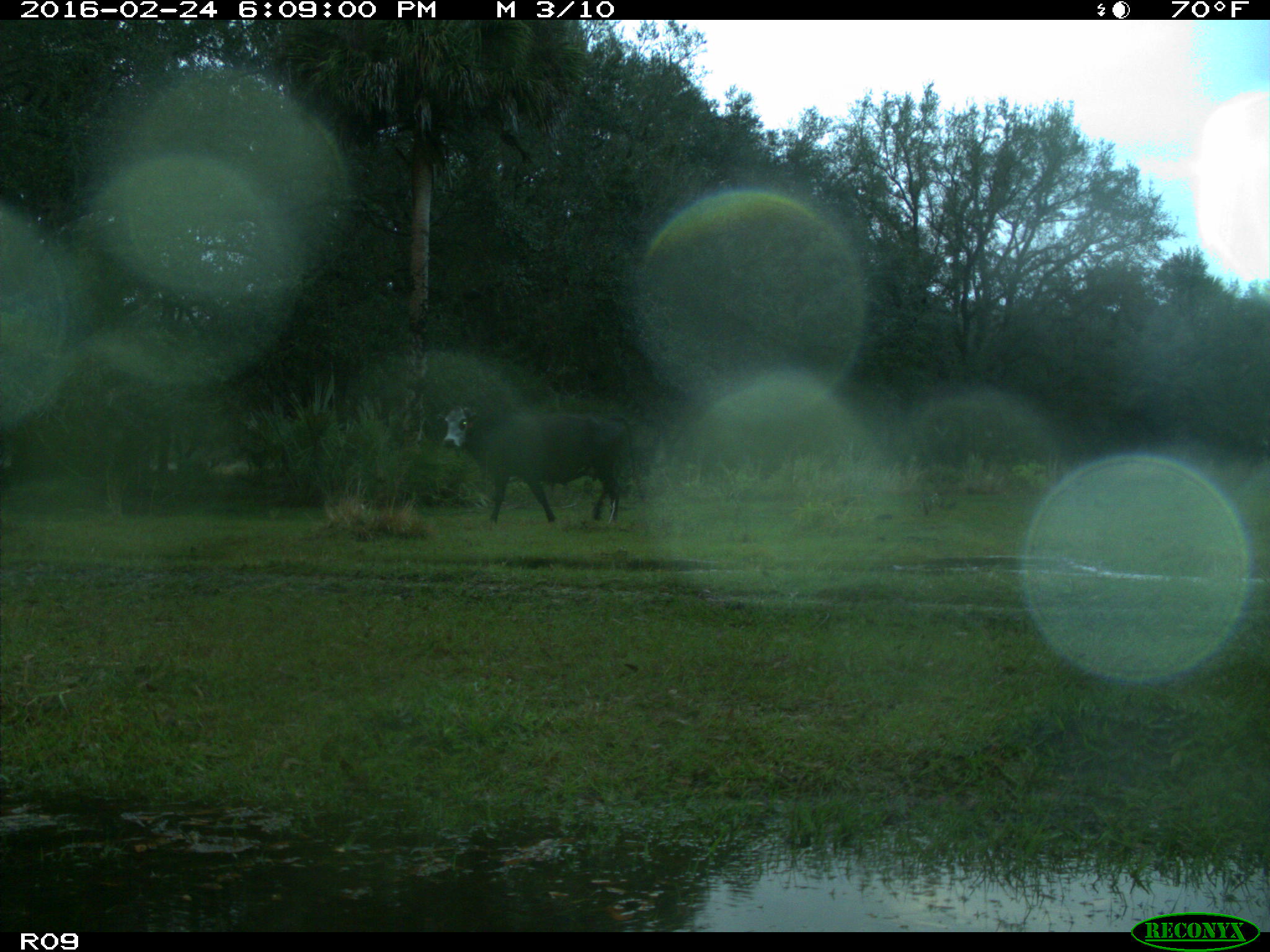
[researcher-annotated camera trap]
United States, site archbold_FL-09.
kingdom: Animalia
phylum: Chordata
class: Mammalia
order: Artiodactyla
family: Bovidae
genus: Bos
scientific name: Bos taurus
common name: domestic cow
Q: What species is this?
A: Bos taurus (domestic cow).